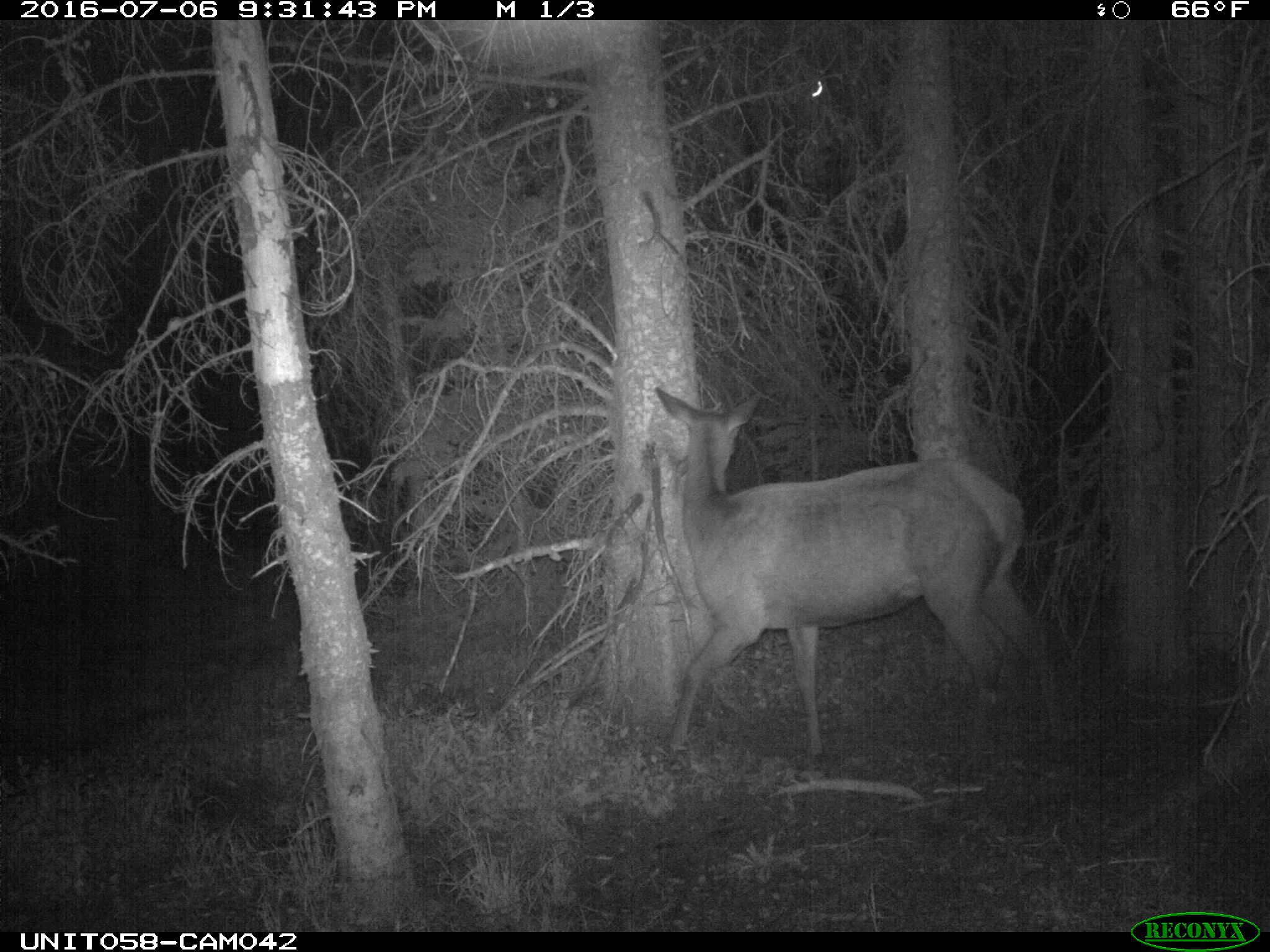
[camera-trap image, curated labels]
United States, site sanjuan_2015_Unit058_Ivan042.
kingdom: Animalia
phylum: Chordata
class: Mammalia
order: Artiodactyla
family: Cervidae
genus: Cervus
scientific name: Cervus elaphus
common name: red deer